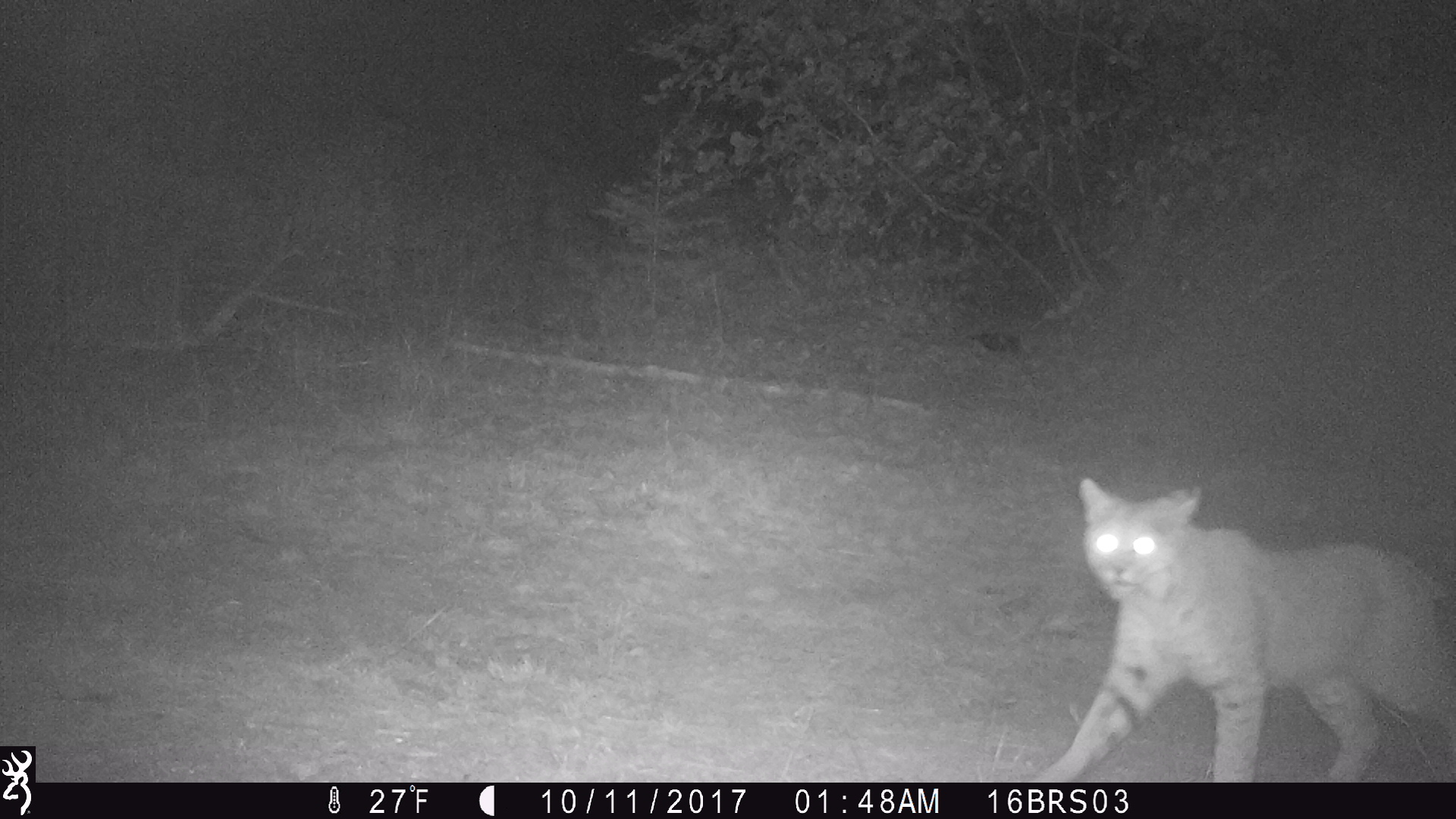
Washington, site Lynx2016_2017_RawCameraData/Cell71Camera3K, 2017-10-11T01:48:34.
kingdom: Animalia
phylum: Chordata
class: Mammalia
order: Carnivora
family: Felidae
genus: Lynx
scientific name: Lynx rufus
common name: bobcat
Lynx rufus (bobcat). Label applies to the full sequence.